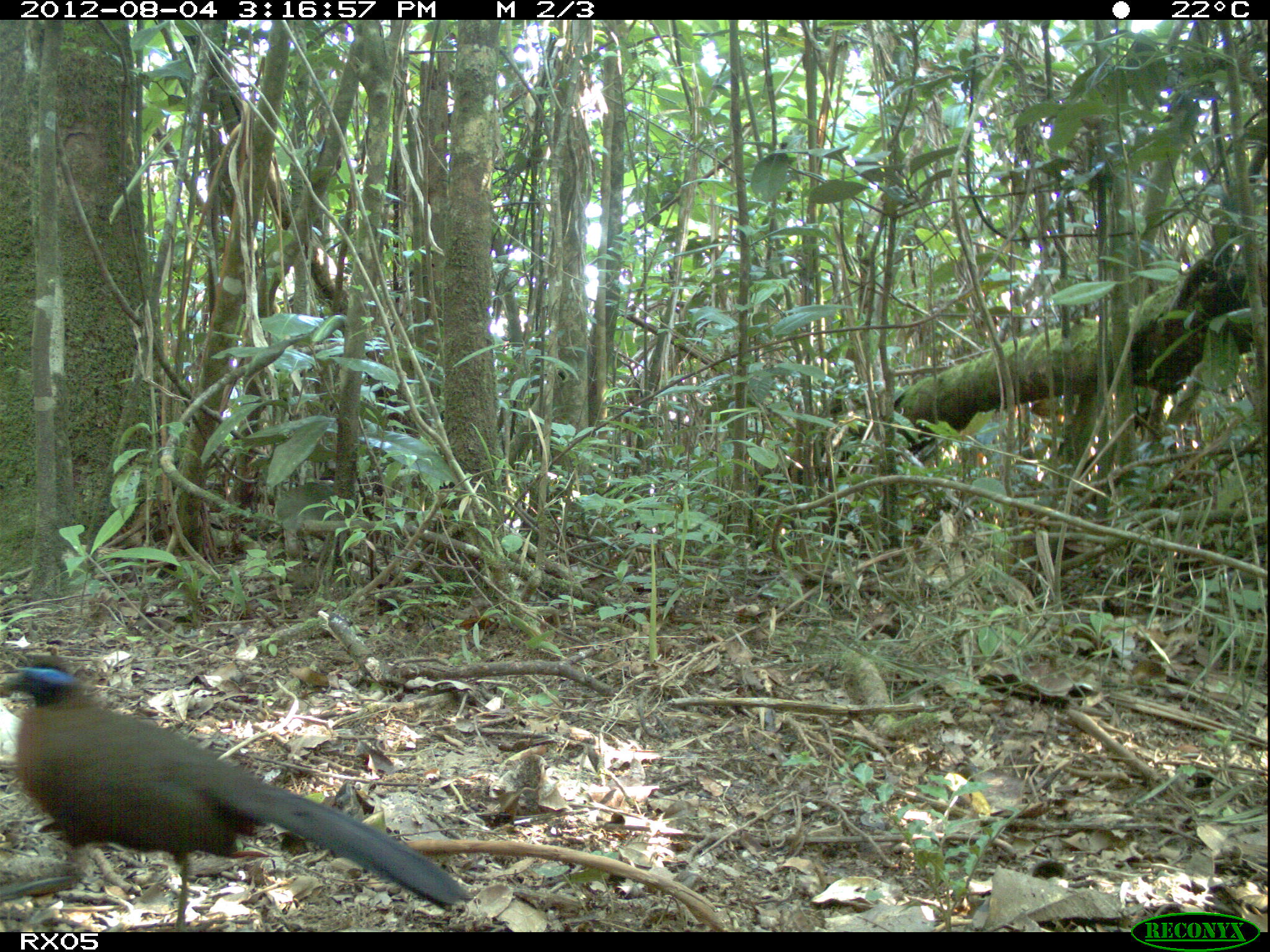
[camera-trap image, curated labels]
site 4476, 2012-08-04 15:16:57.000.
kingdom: Animalia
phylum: Chordata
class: Aves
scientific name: Aves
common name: bird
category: unknown bird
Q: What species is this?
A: Unknown bird (bird) (Aves).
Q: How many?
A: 1.